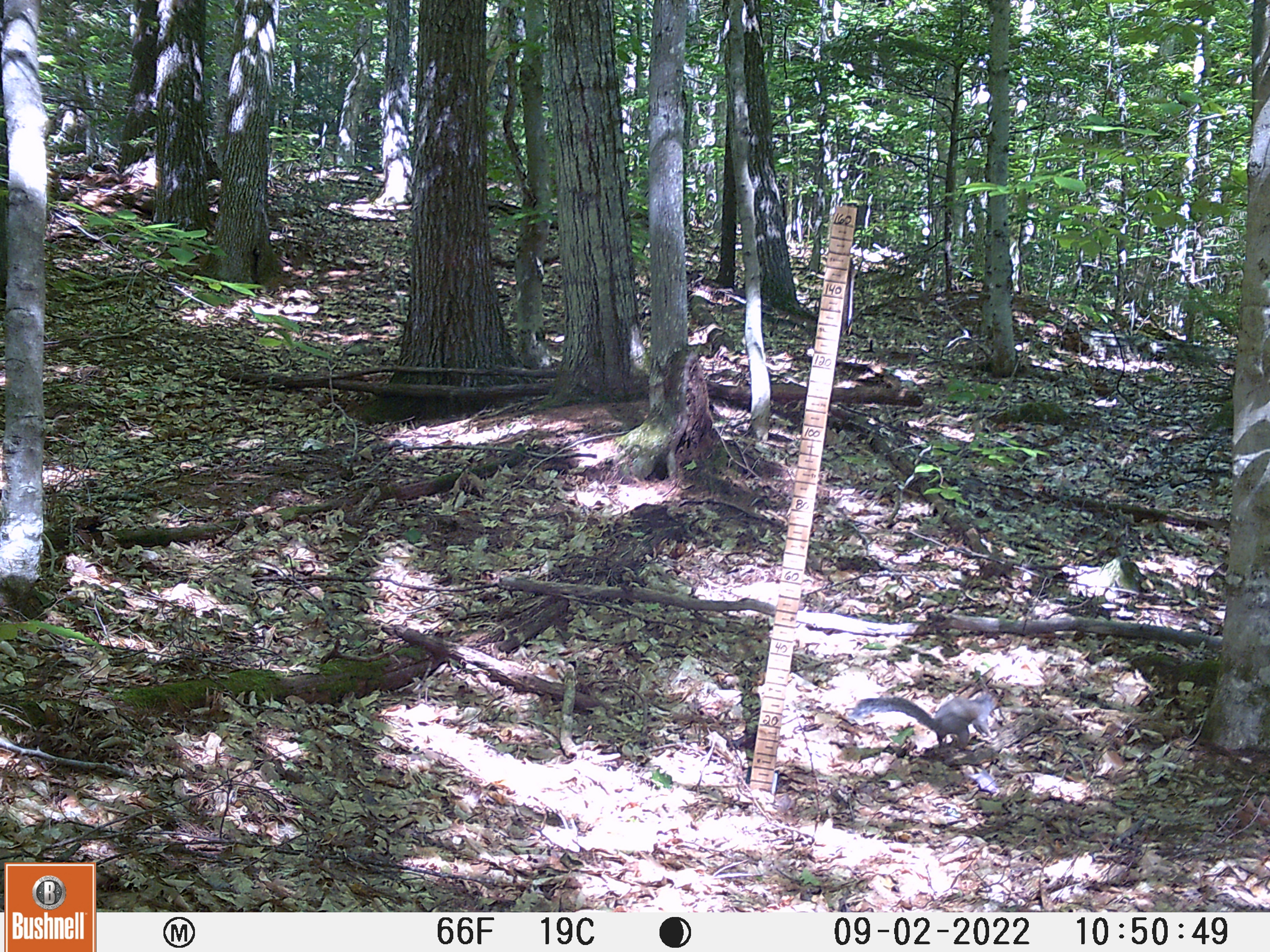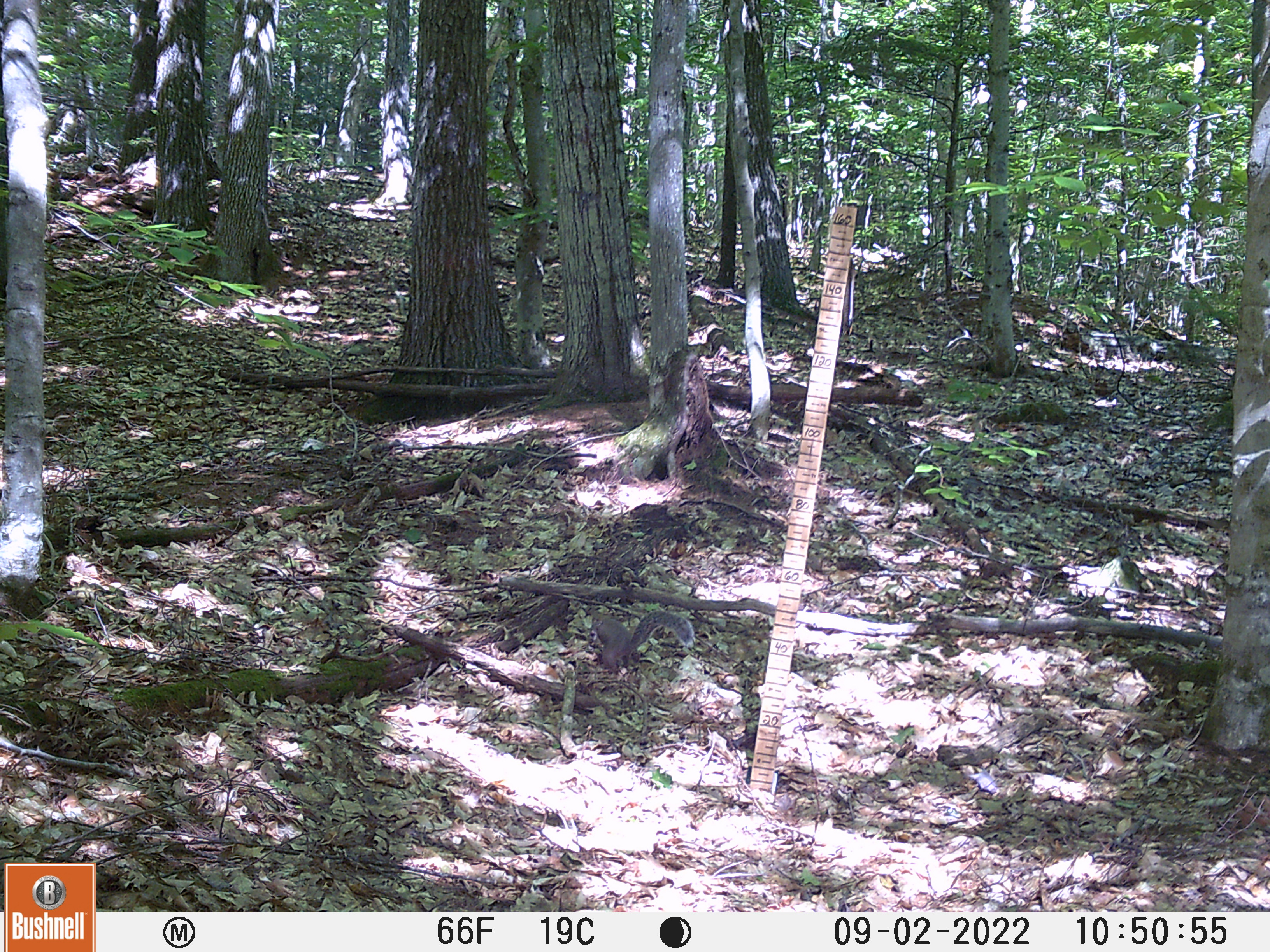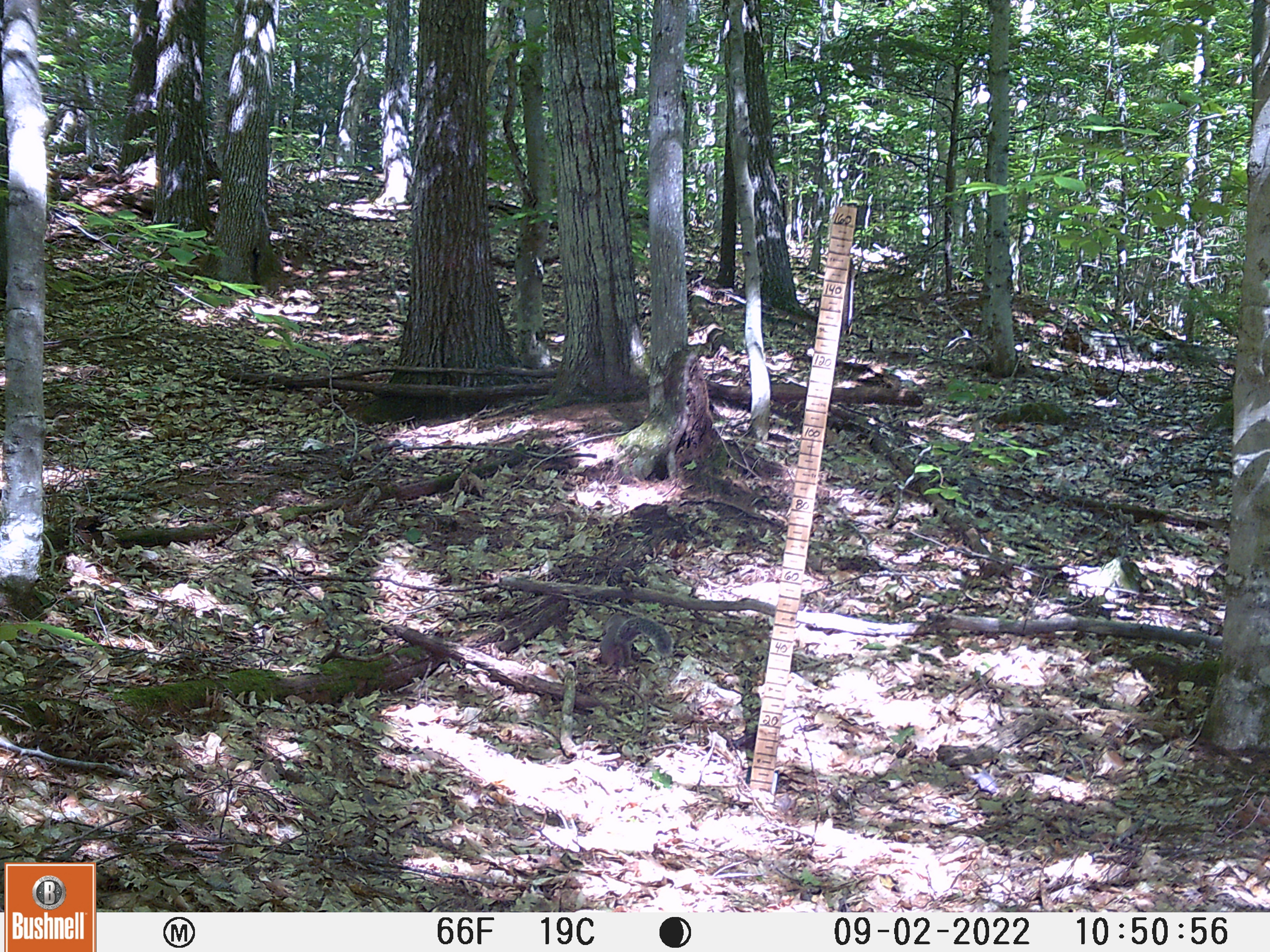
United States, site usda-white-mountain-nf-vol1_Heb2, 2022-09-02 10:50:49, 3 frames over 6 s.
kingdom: Animalia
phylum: Chordata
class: Mammalia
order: Rodentia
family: Sciuridae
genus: Sciurus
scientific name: Sciurus carolinensis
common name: gray squirrel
Gray squirrel (Sciurus carolinensis).